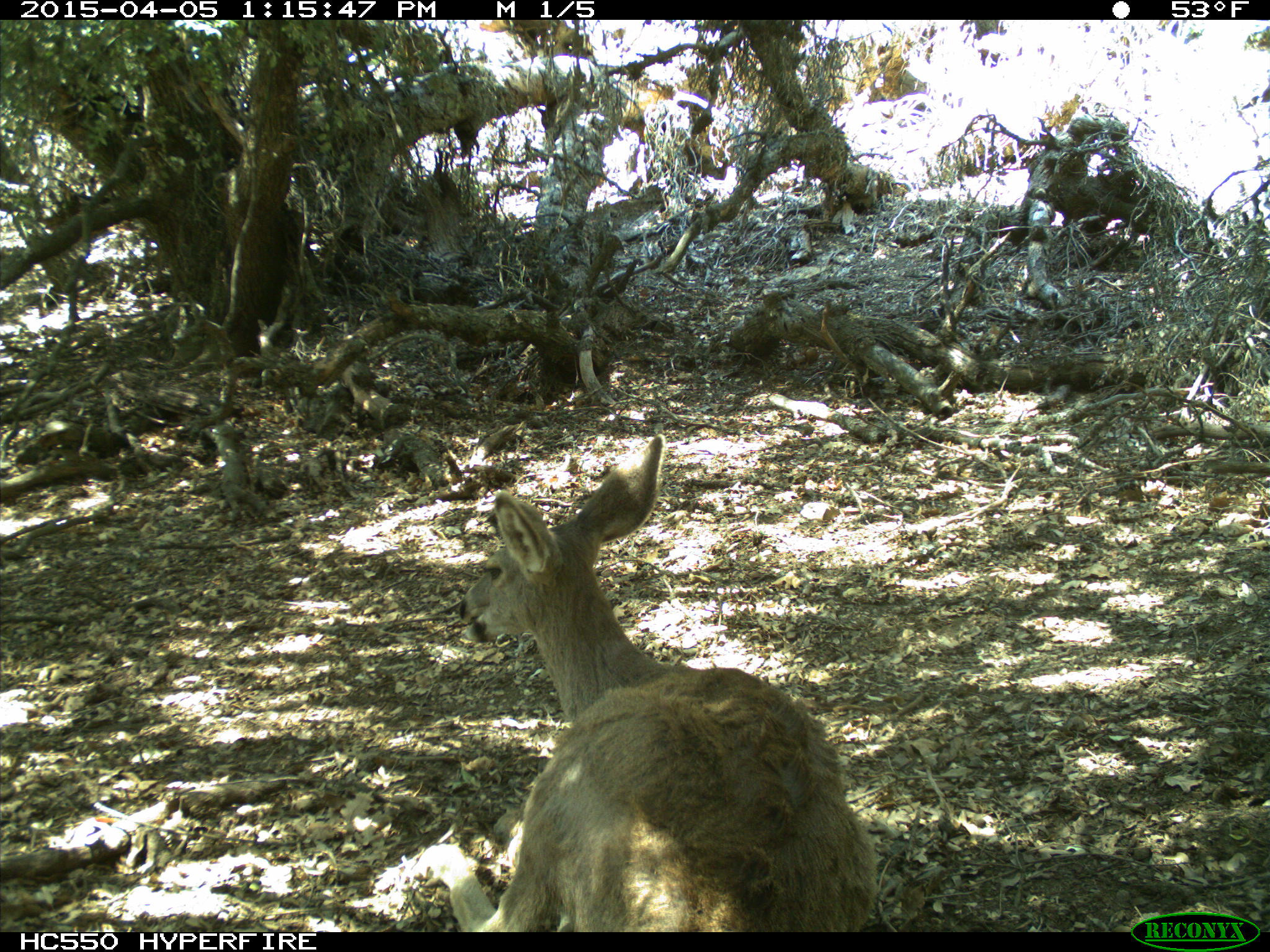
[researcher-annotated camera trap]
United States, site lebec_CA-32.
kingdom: Animalia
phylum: Chordata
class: Mammalia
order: Artiodactyla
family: Cervidae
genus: Odocoileus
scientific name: Odocoileus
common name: deer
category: unidentified deer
Unidentified deer (deer) (Odocoileus).